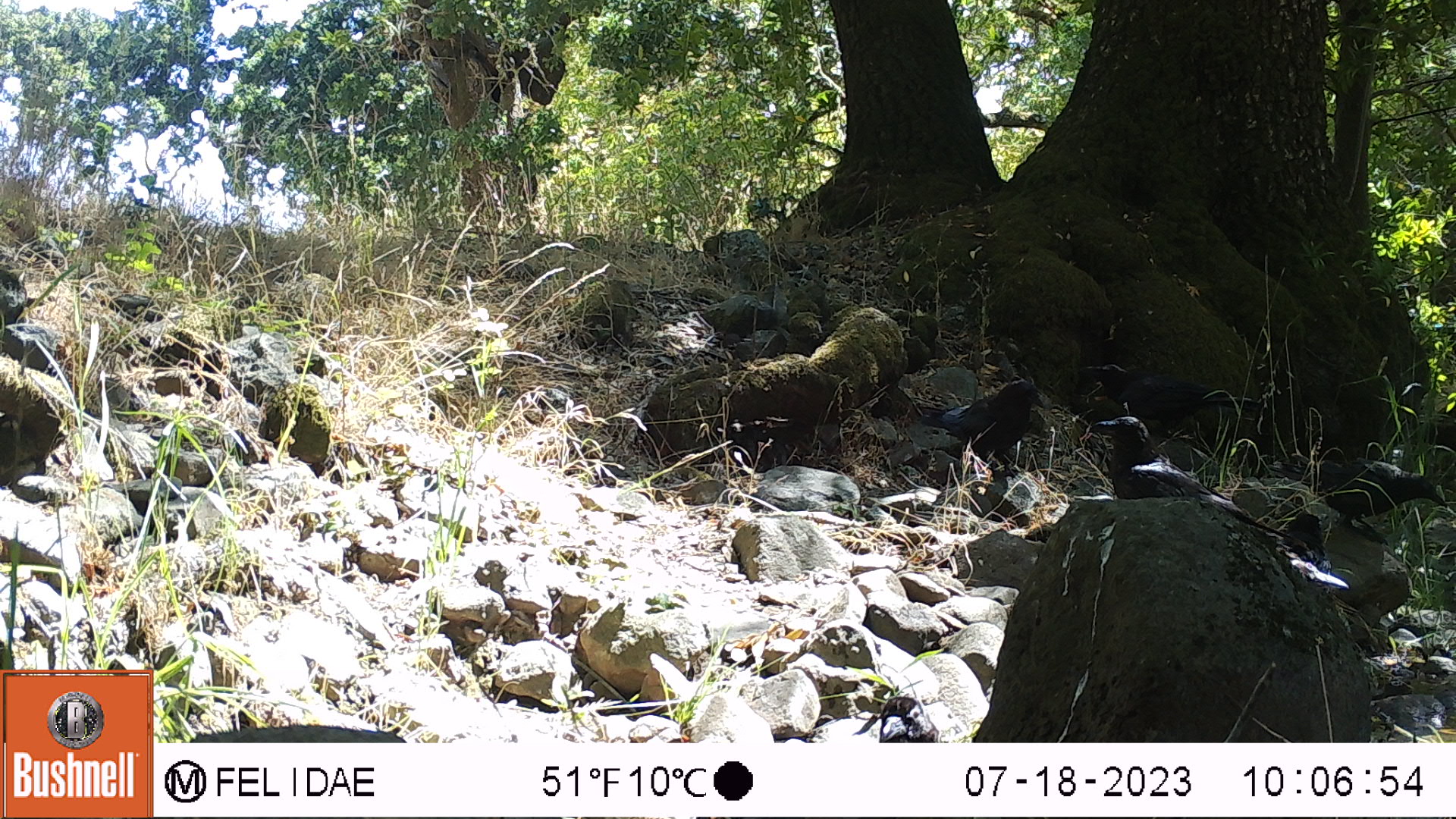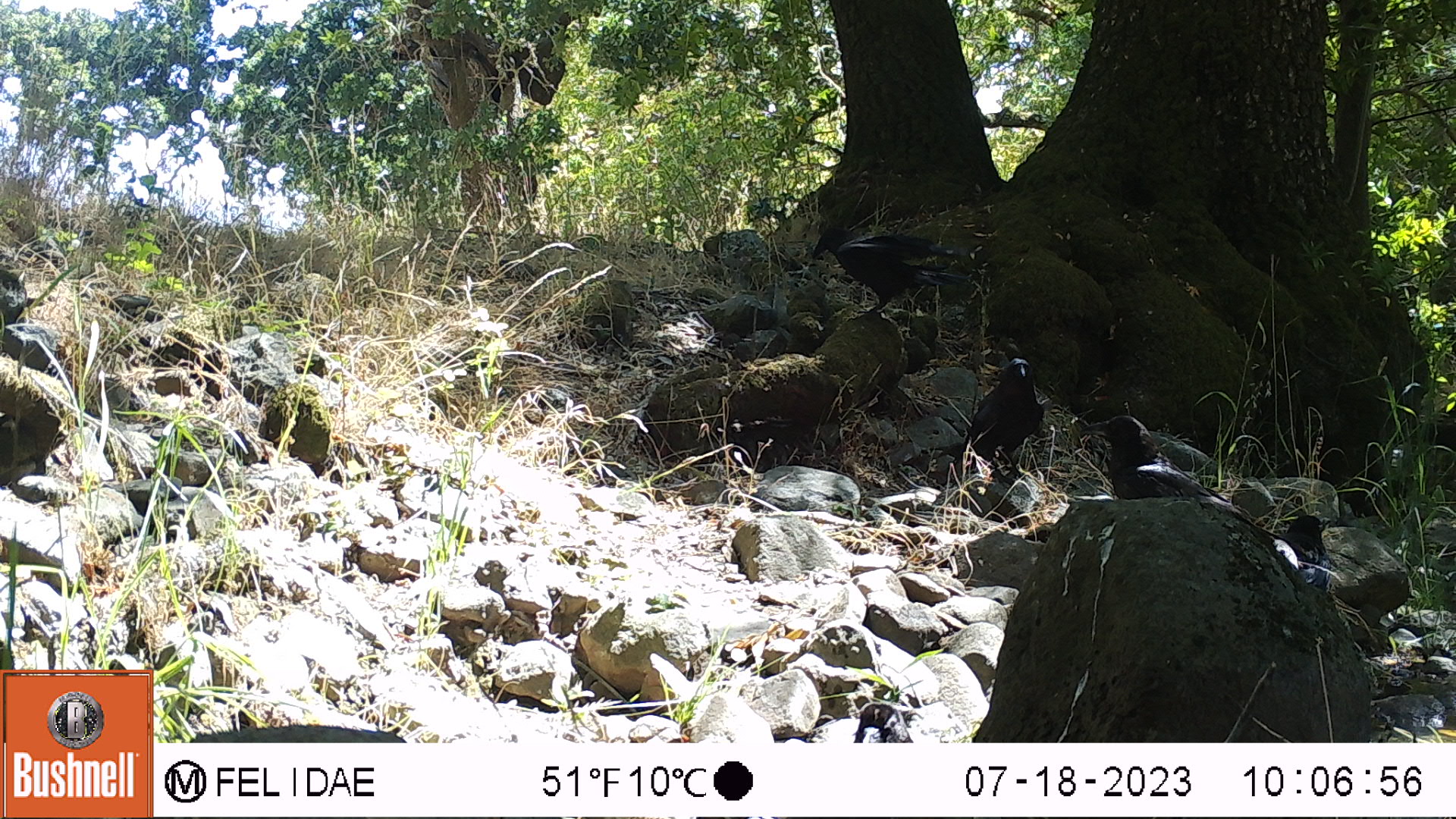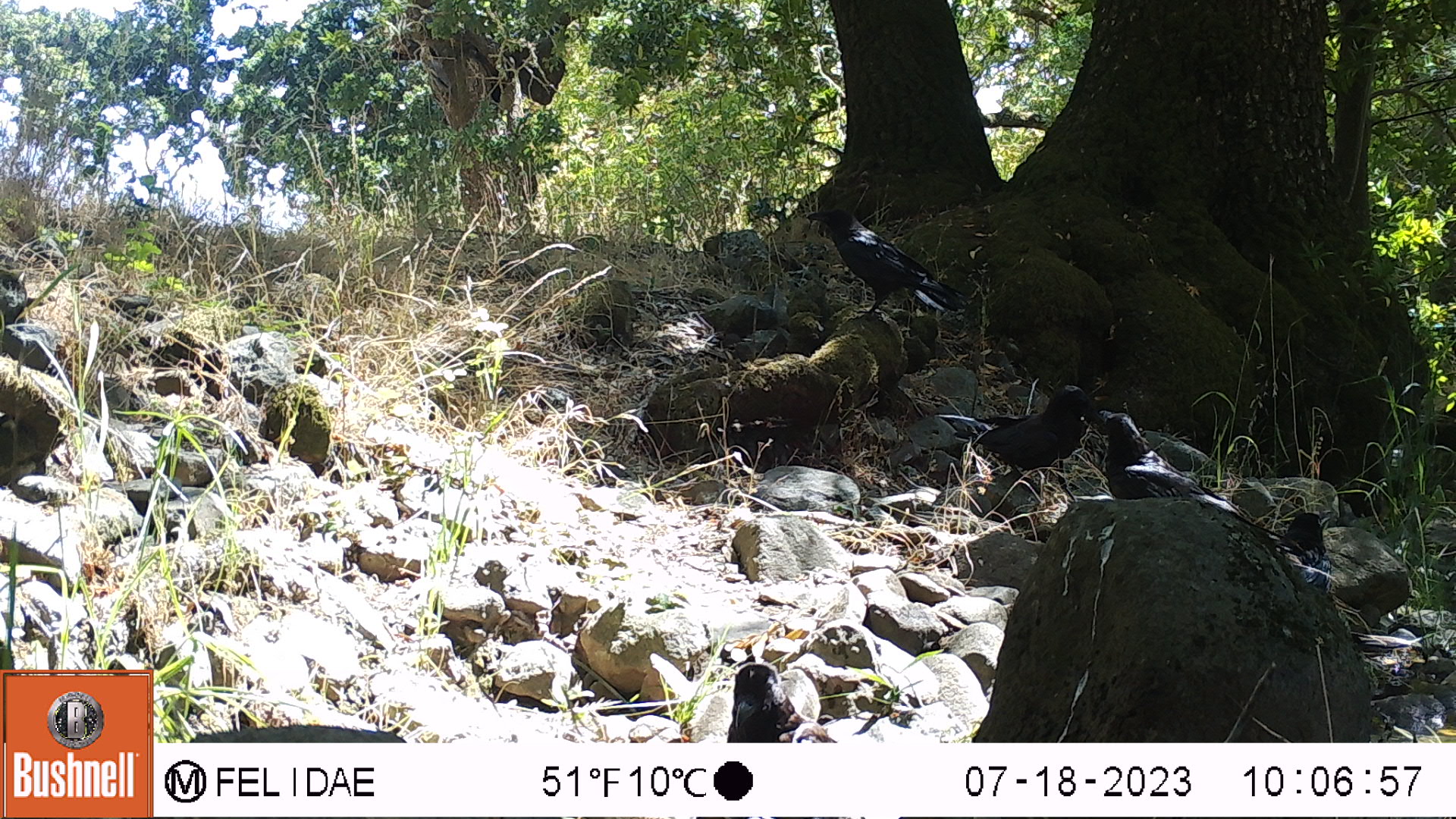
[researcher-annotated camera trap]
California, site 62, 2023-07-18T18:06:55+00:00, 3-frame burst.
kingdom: Animalia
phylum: Chordata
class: Aves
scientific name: Aves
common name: bird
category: unknown bird